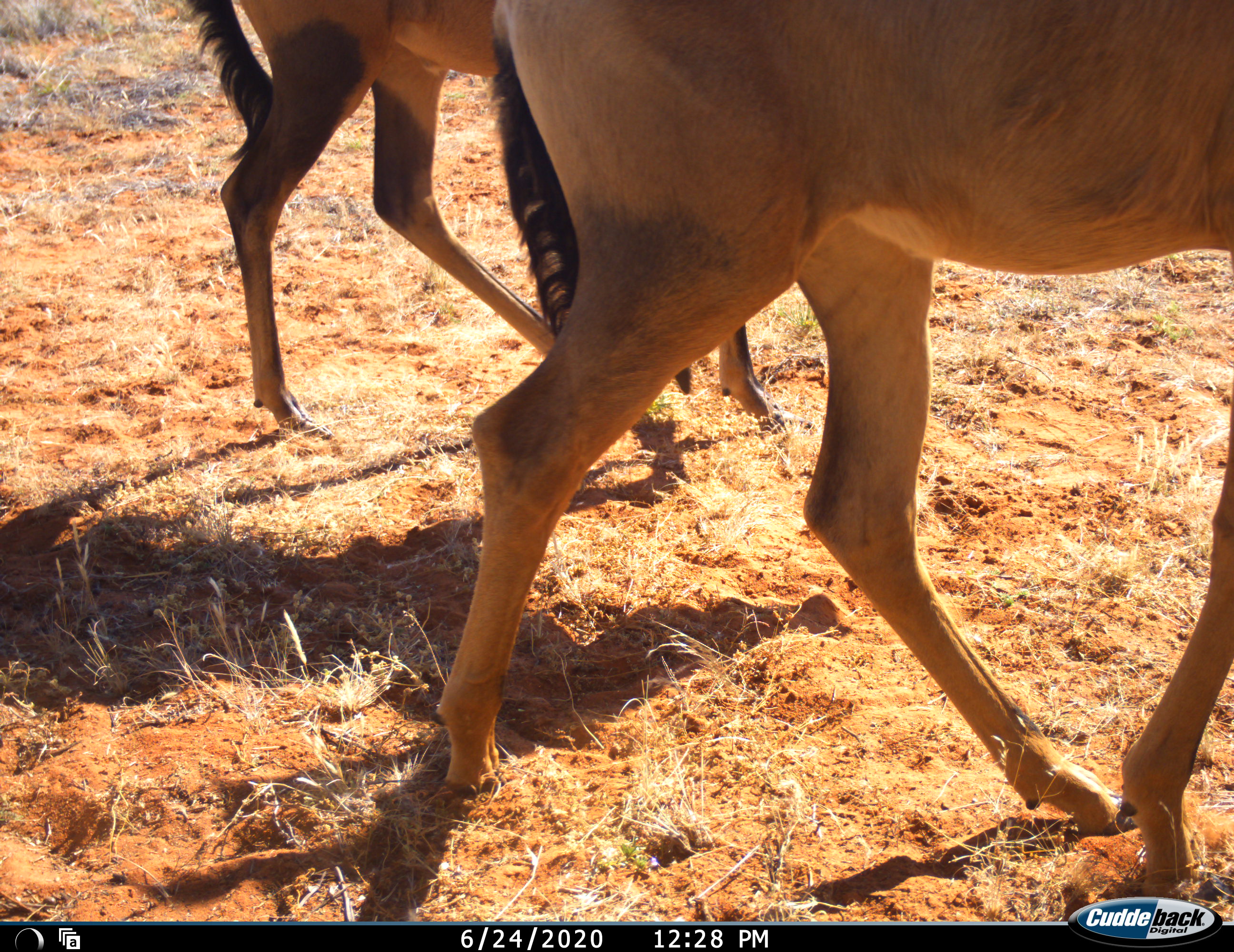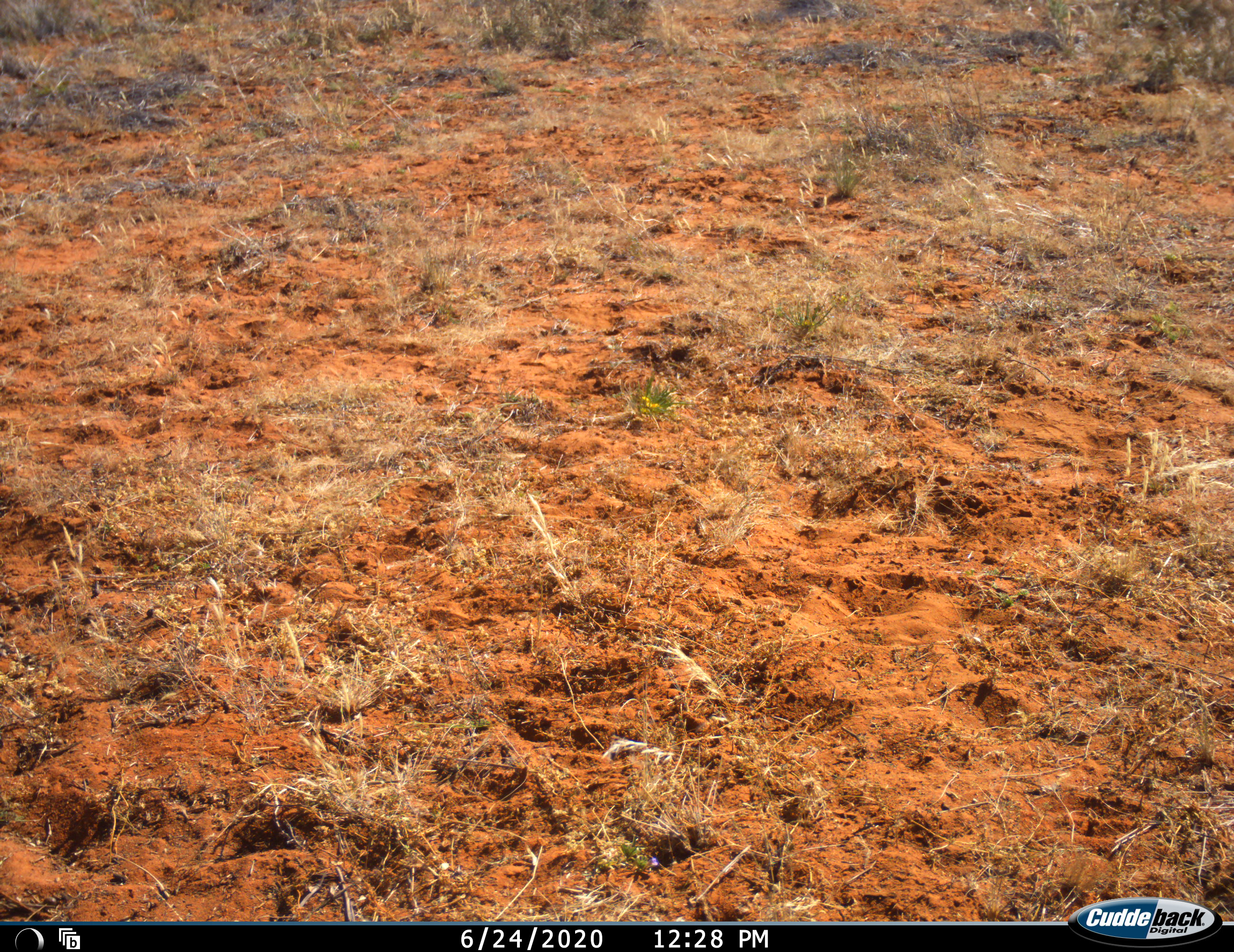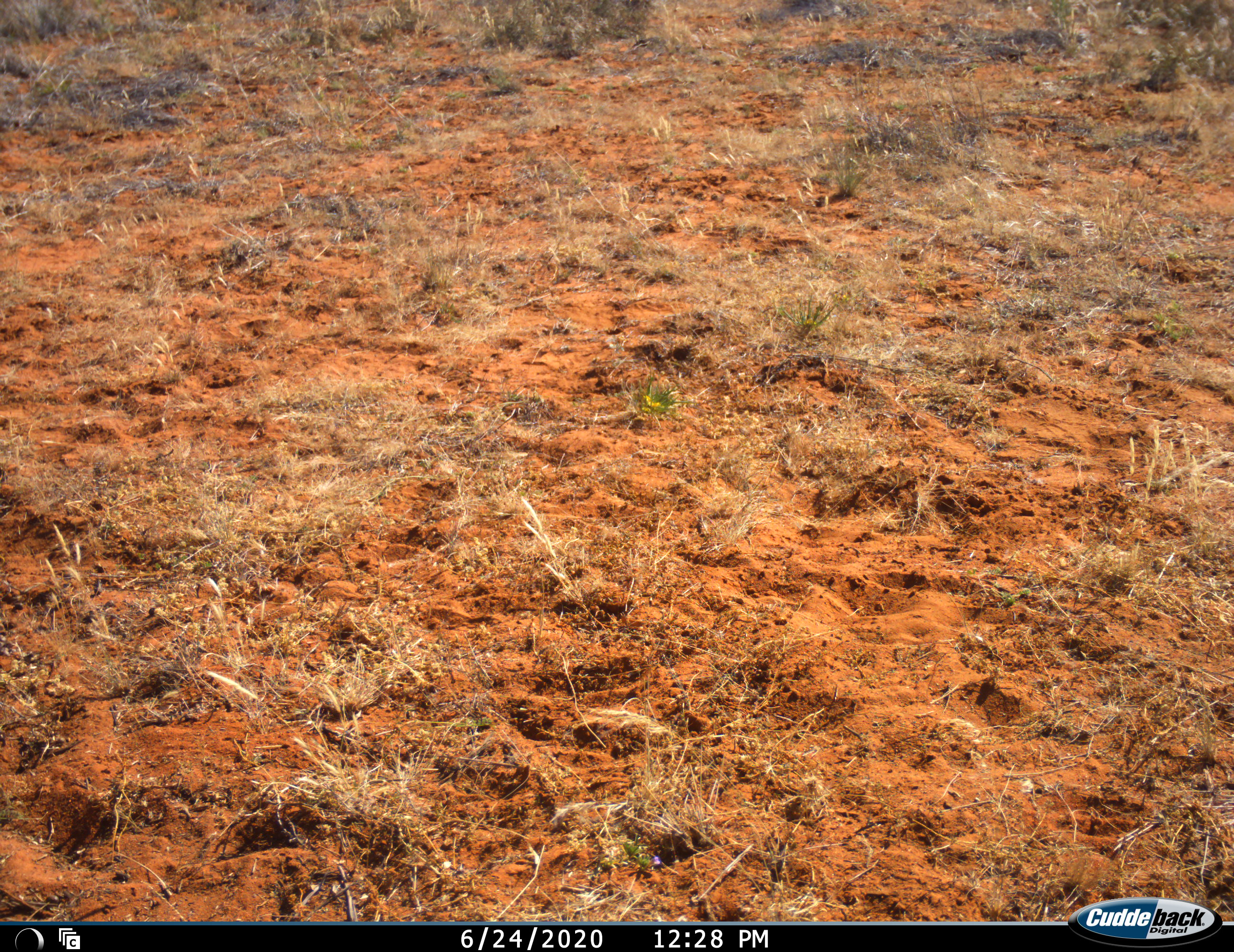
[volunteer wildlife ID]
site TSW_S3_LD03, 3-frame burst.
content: unidentified animal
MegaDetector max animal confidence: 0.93